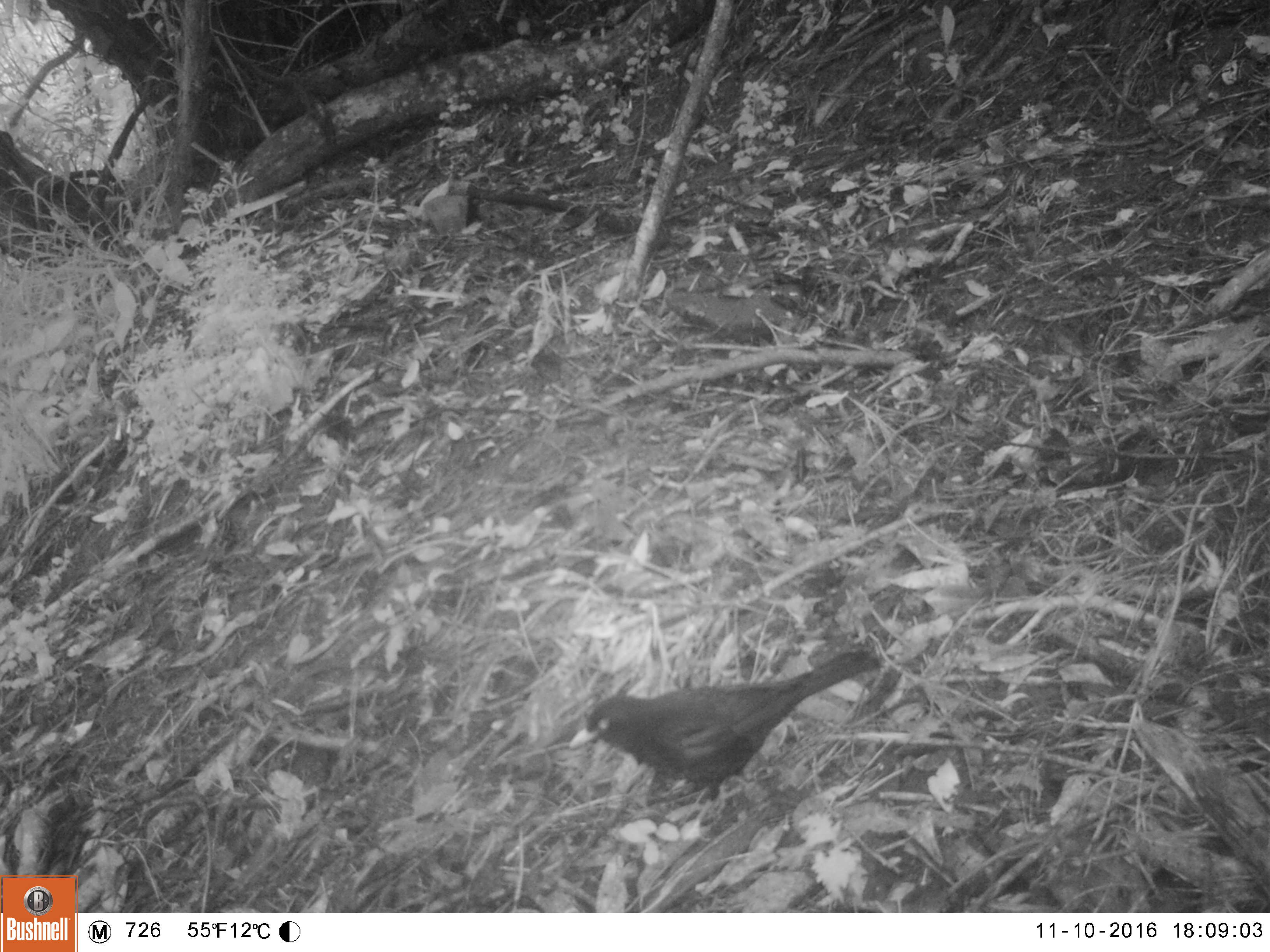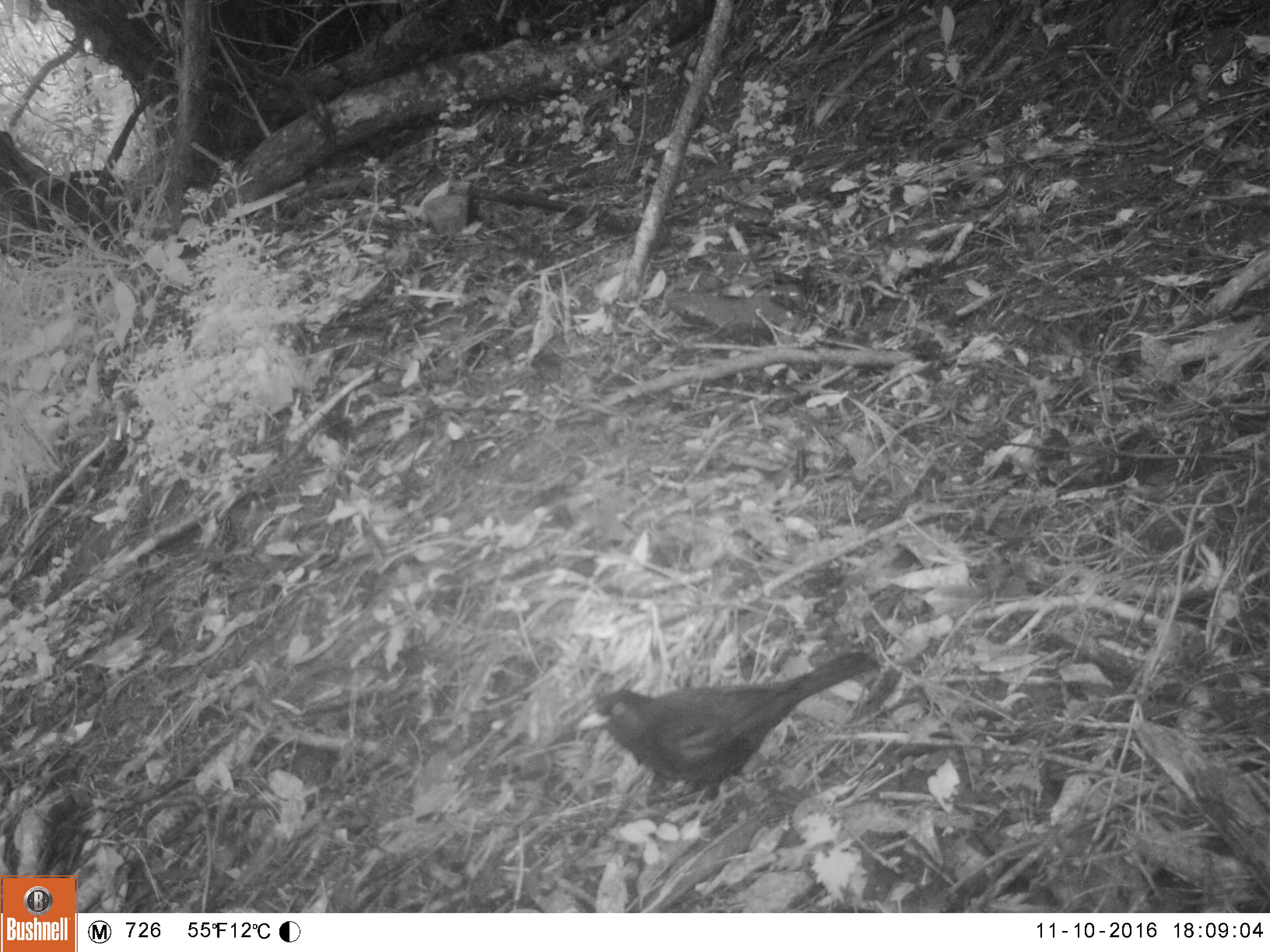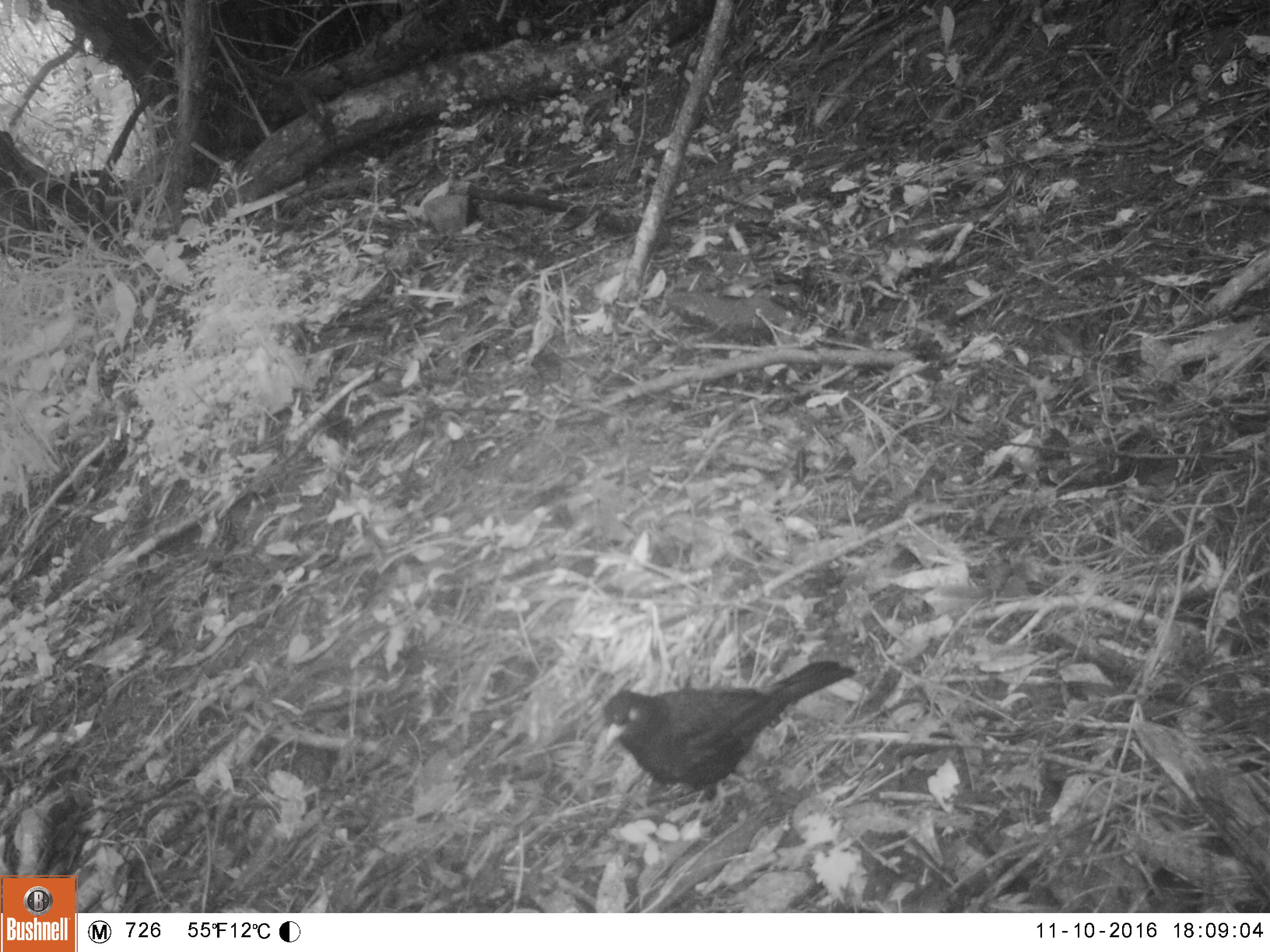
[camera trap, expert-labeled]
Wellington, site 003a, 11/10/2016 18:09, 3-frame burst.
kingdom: Animalia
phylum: Chordata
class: Aves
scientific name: Aves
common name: bird